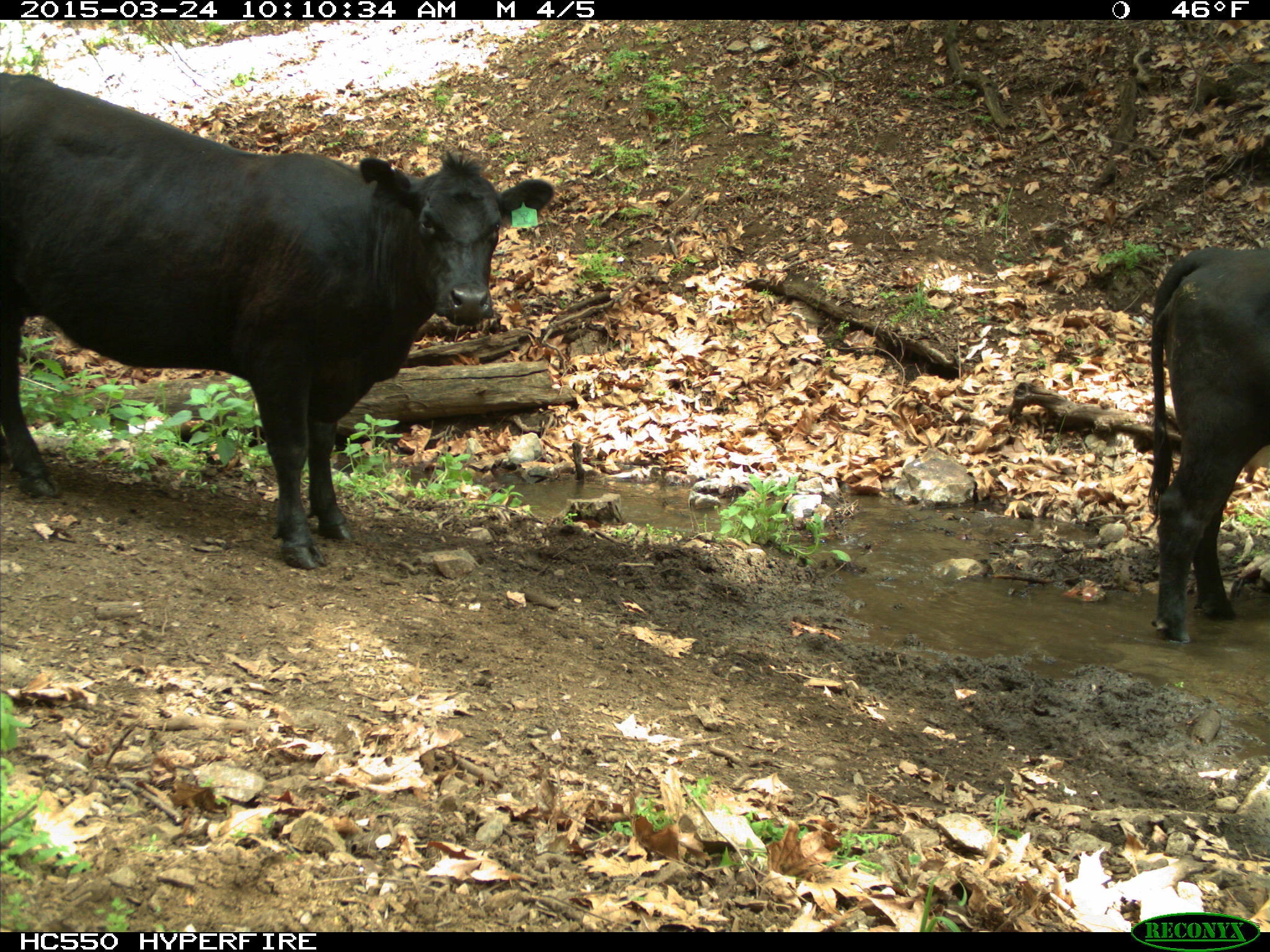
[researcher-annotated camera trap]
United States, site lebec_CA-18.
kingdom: Animalia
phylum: Chordata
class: Mammalia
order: Artiodactyla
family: Bovidae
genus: Bos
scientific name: Bos taurus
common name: domestic cow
Bos taurus (domestic cow).